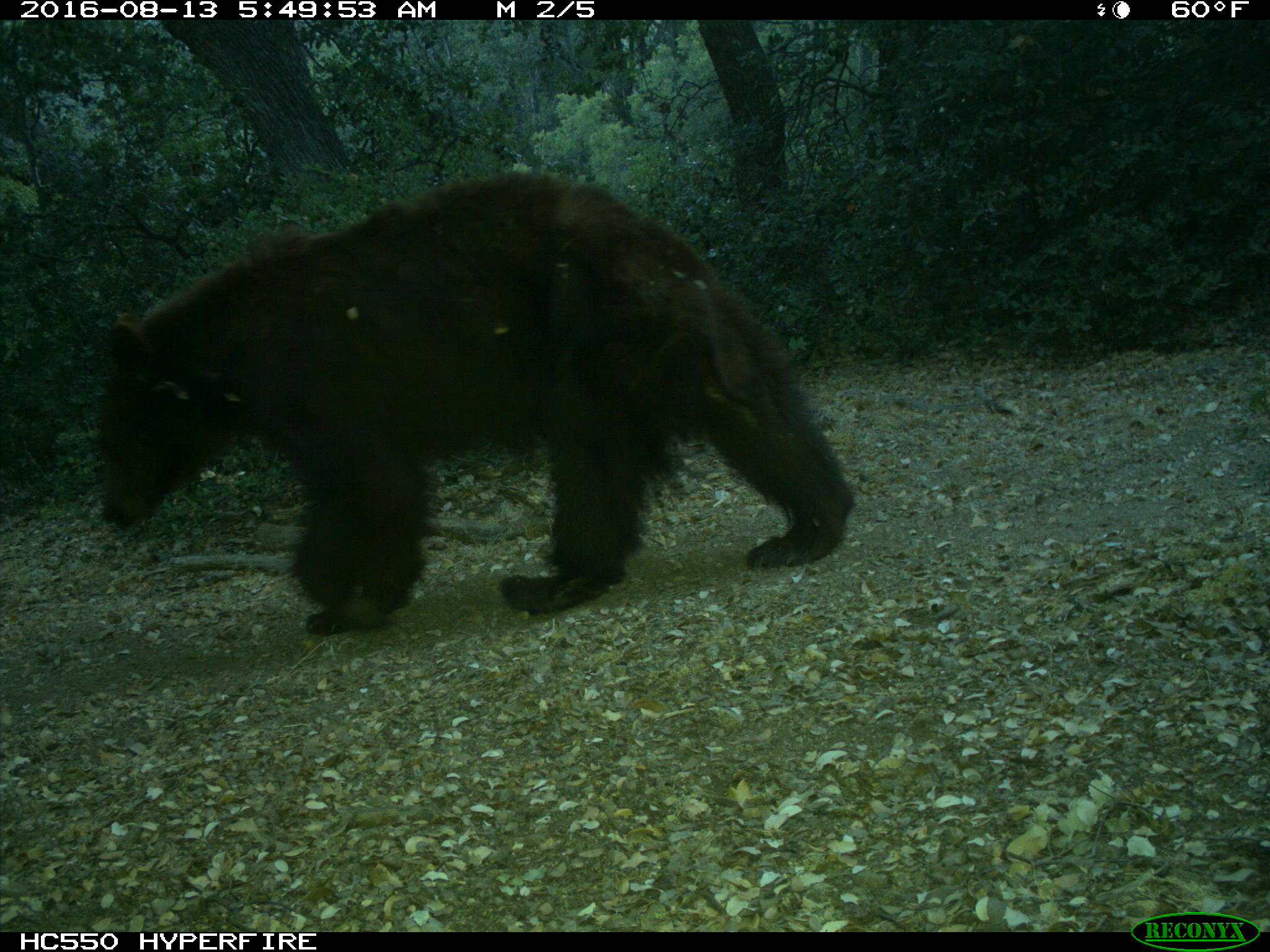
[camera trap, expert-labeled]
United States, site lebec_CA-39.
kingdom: Animalia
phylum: Chordata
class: Mammalia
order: Carnivora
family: Ursidae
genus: Ursus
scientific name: Ursus americanus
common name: american black bear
Ursus americanus (american black bear).